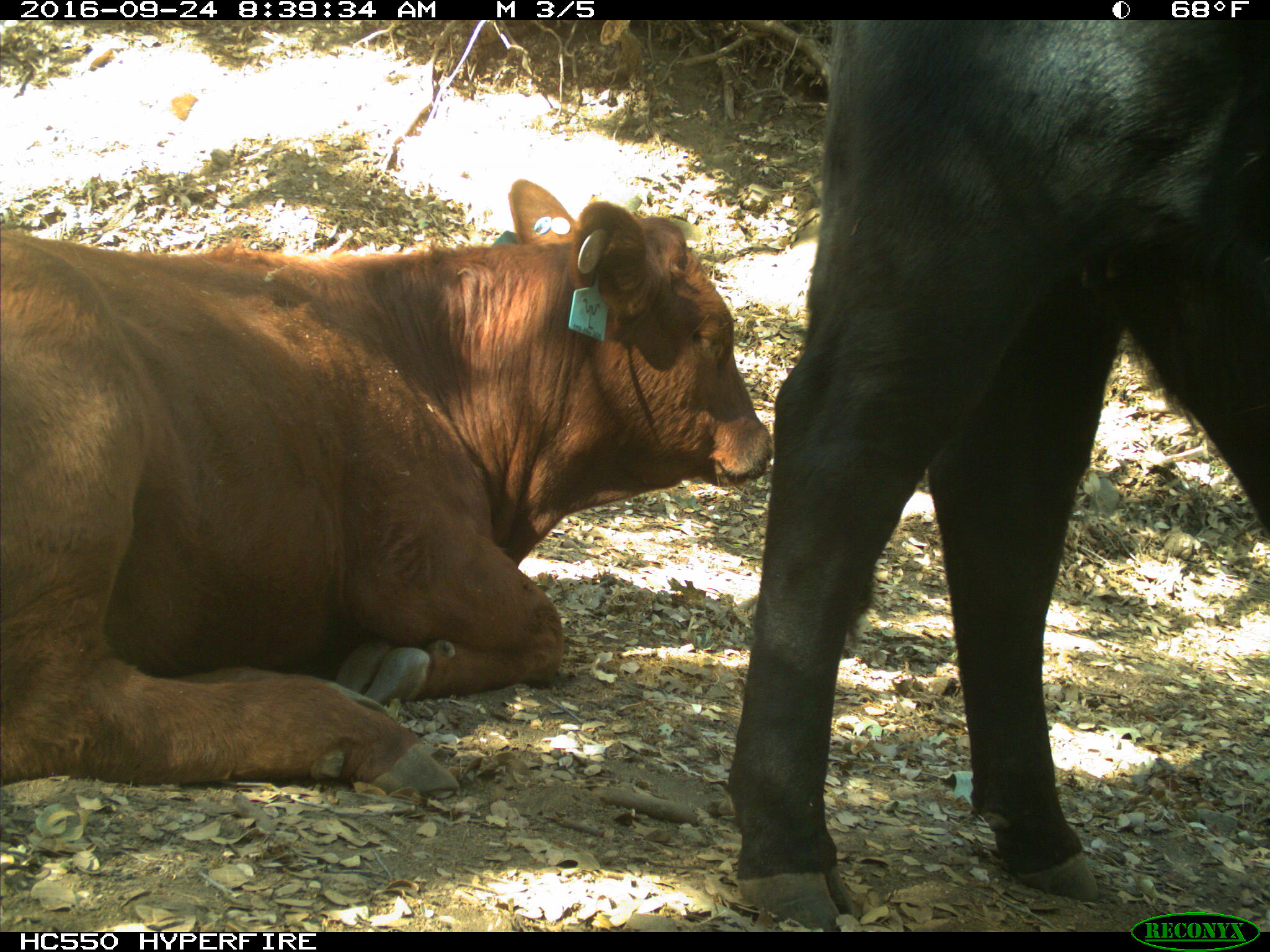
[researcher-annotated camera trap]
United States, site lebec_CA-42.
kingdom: Animalia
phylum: Chordata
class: Mammalia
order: Artiodactyla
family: Bovidae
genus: Bos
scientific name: Bos taurus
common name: domestic cow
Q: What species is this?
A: Bos taurus (domestic cow).